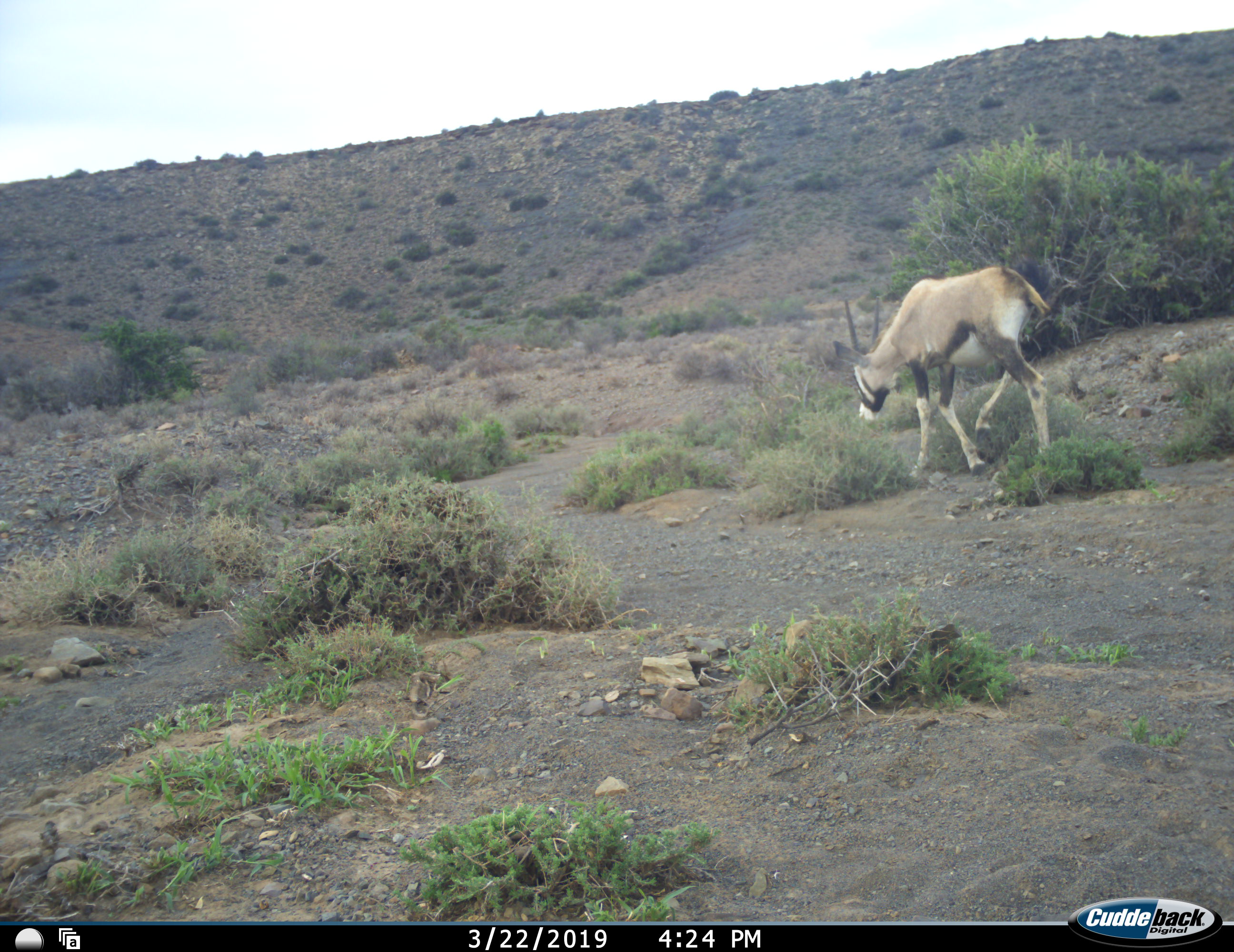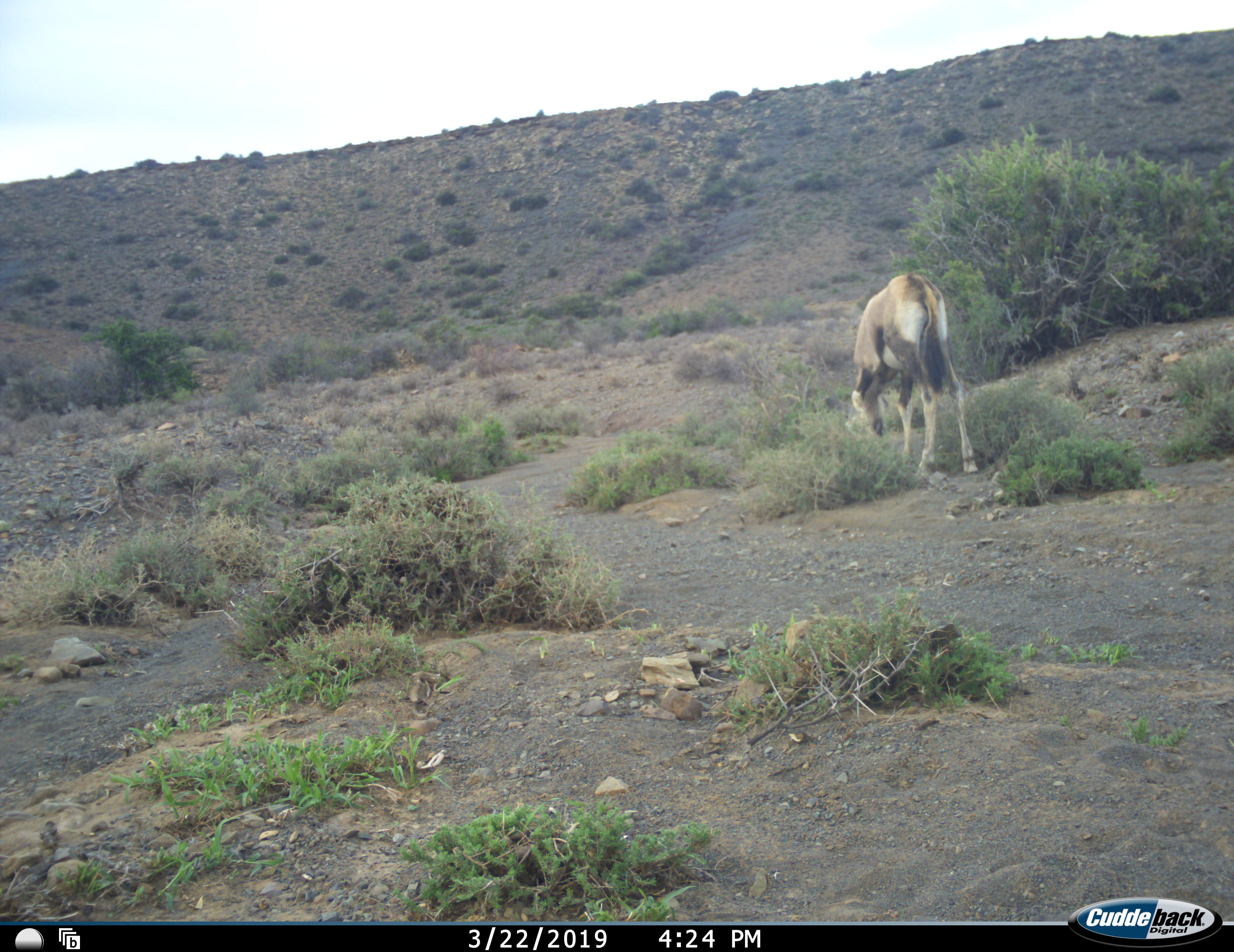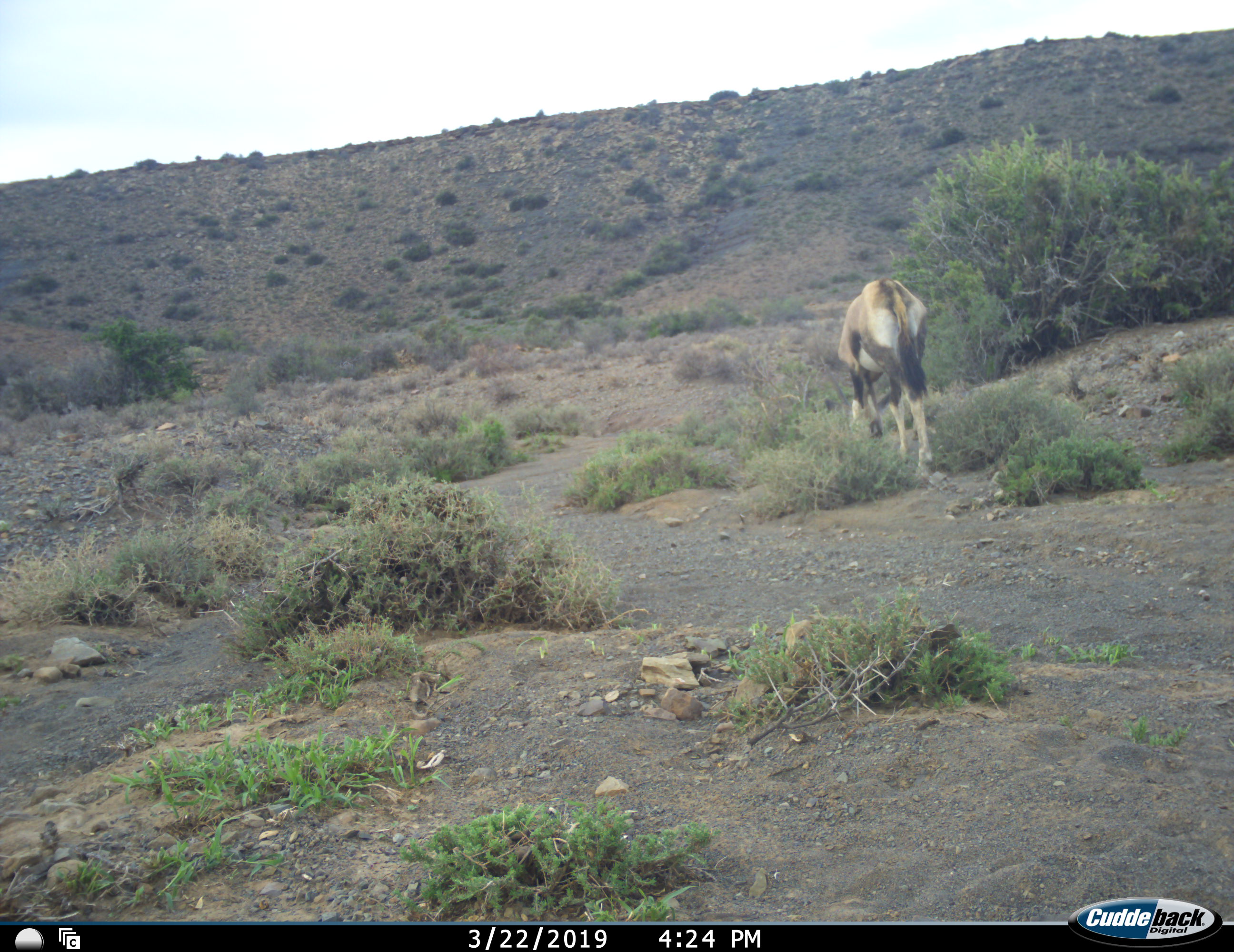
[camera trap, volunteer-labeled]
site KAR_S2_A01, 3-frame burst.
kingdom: Animalia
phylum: Chordata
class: Mammalia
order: Artiodactyla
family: Bovidae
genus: Oryx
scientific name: Oryx gazella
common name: gemsbok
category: oryx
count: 1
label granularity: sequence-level